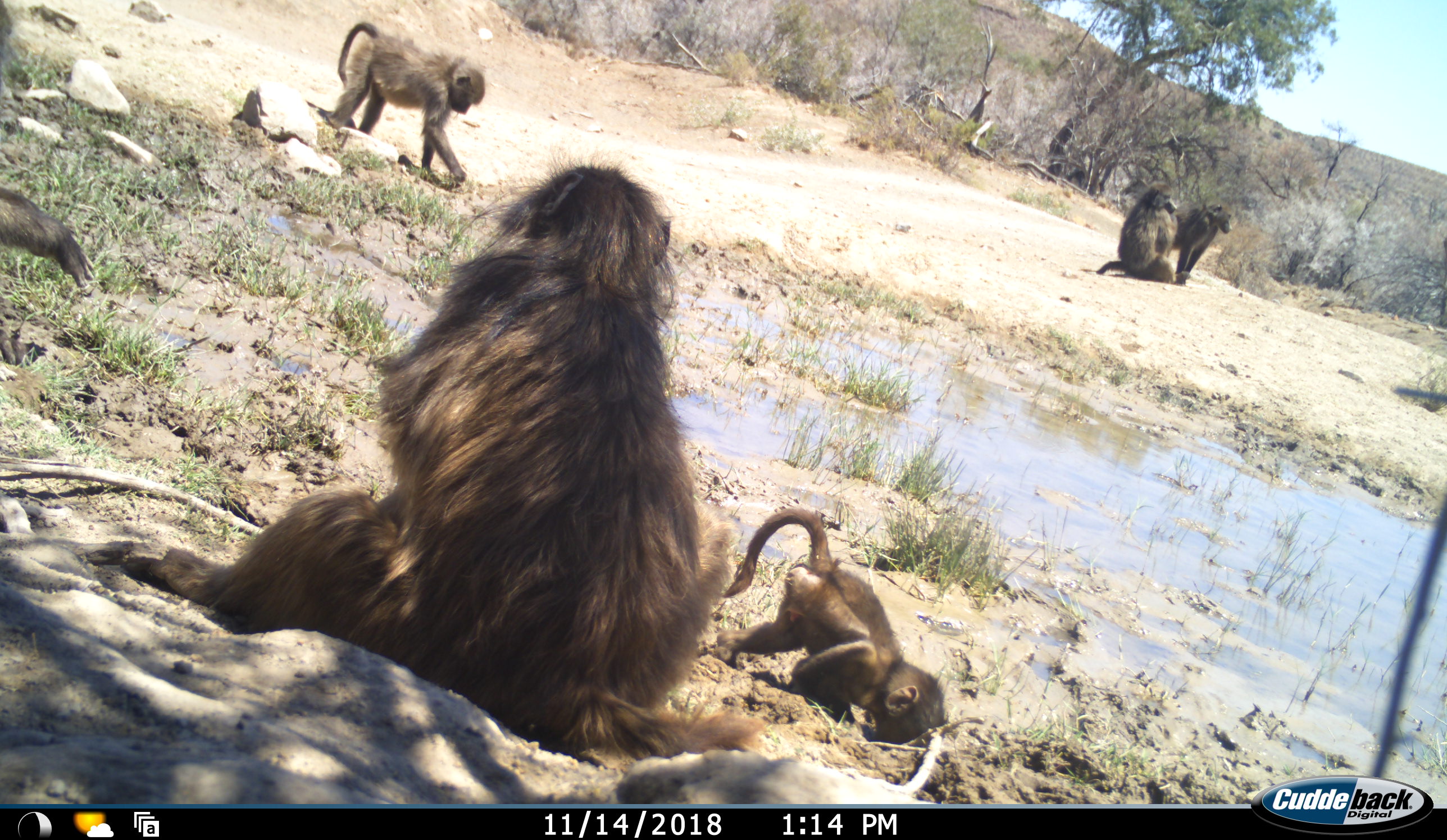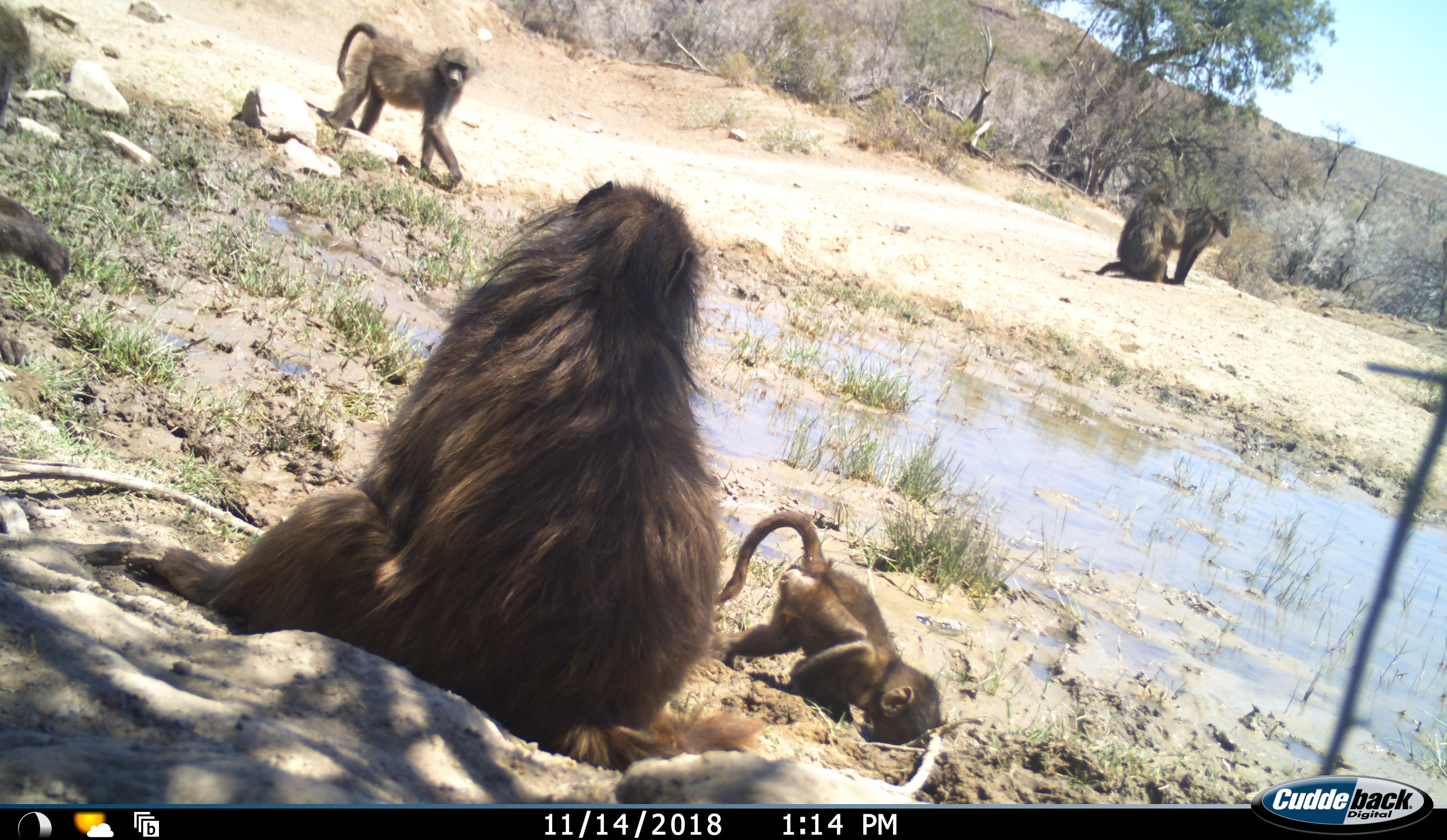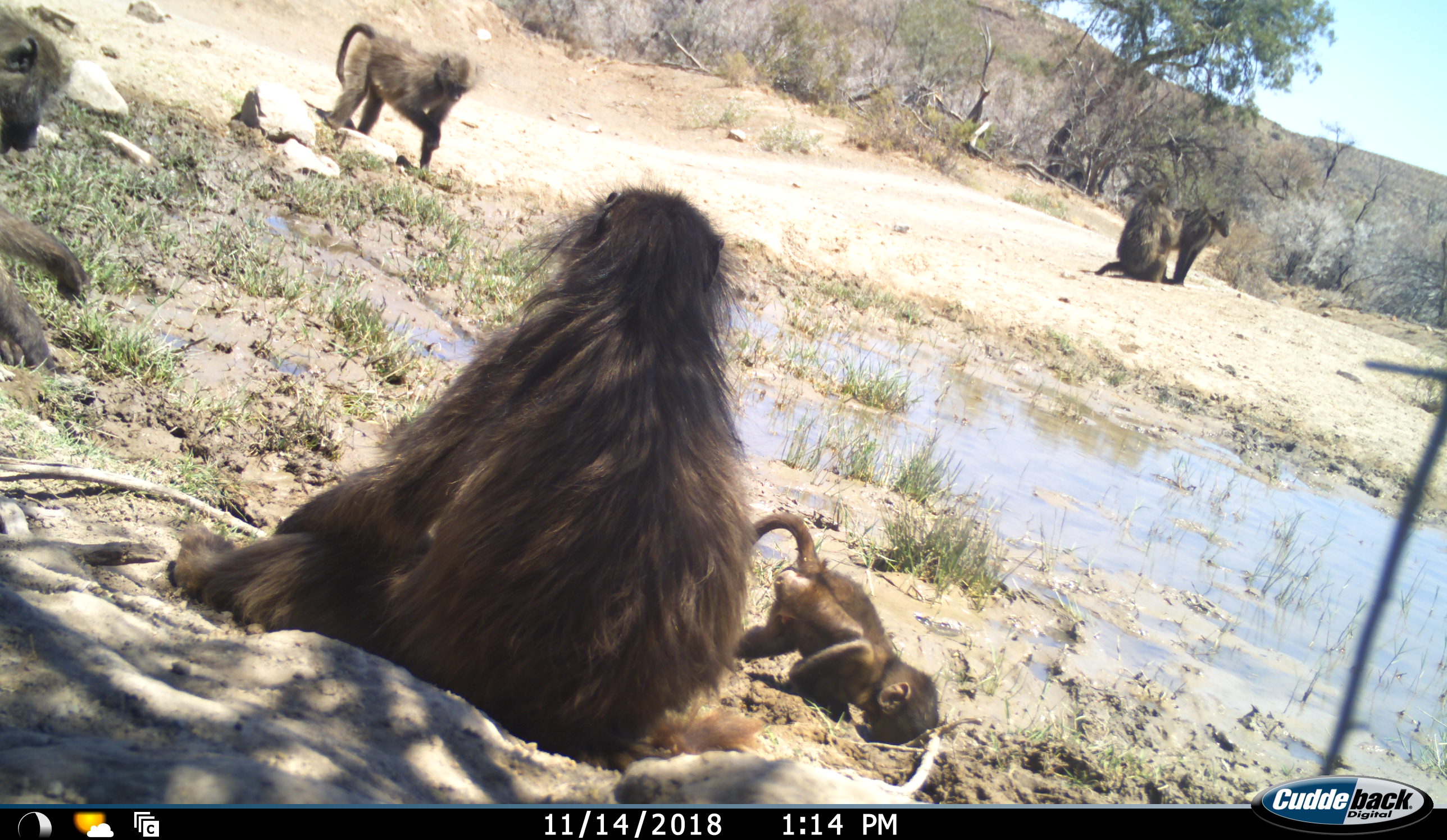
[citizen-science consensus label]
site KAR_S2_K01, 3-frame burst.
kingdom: Animalia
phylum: Chordata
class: Mammalia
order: Primates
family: Cercopithecidae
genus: Papio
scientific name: Papio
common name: baboon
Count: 6.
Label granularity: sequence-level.